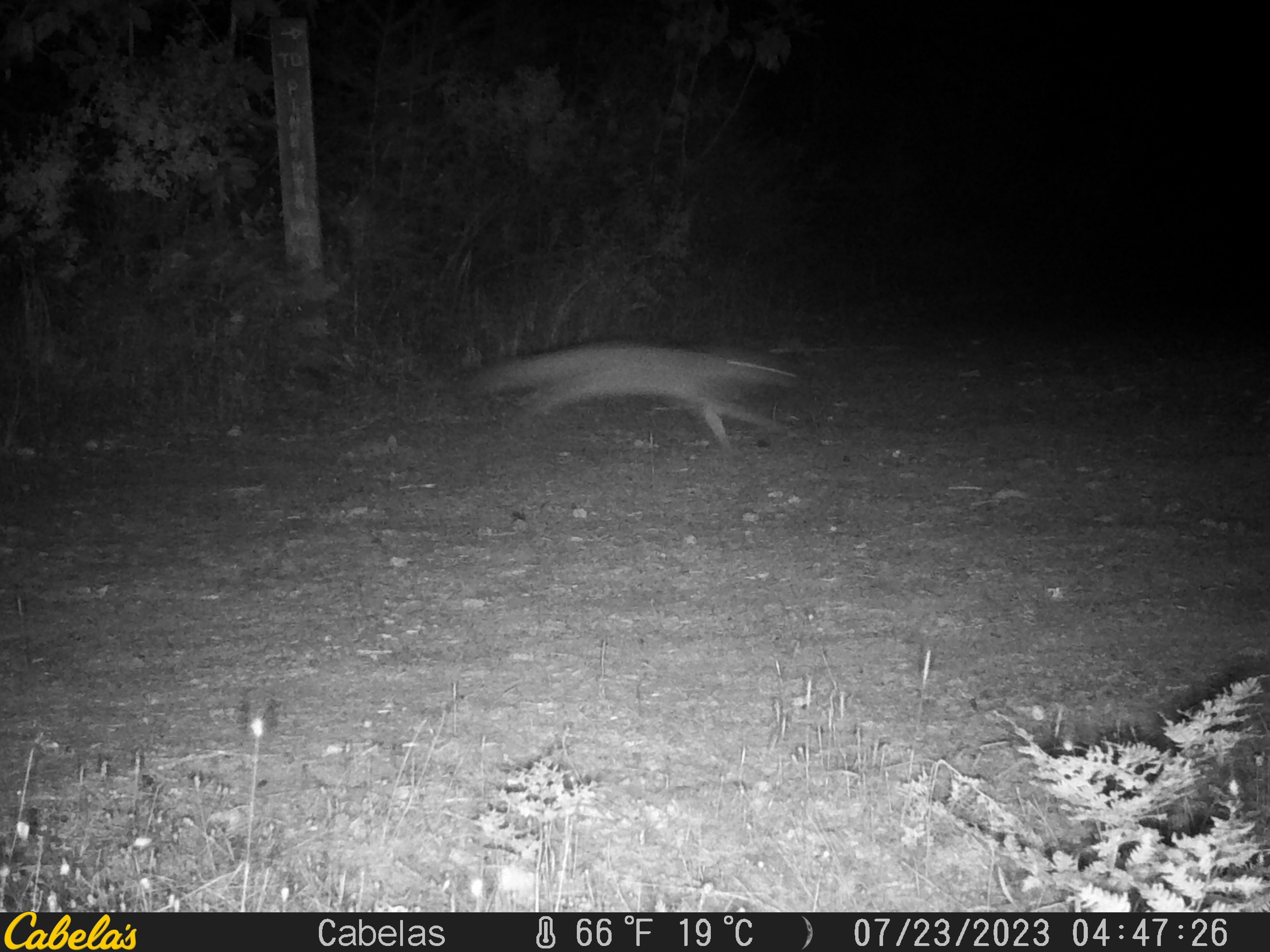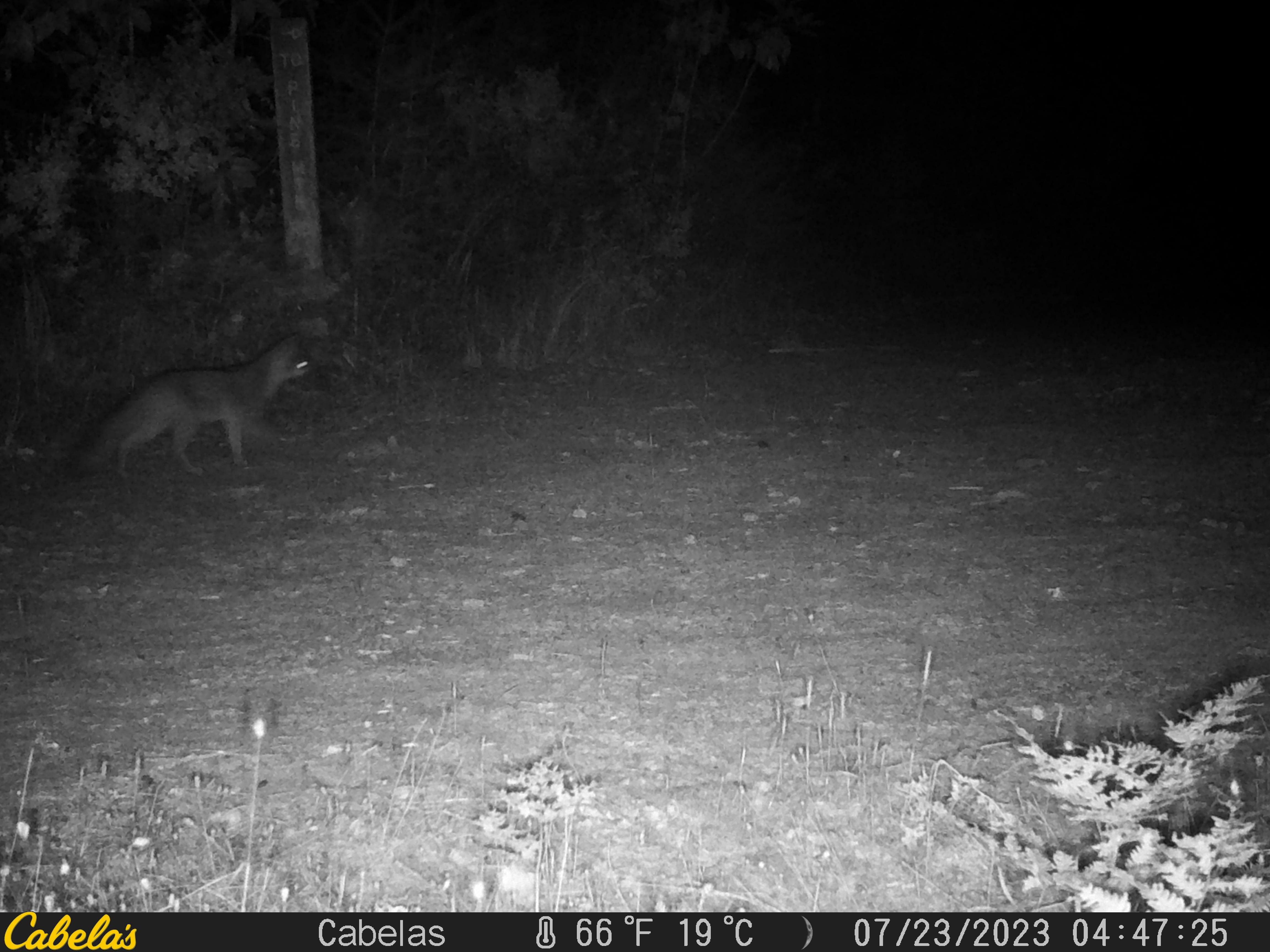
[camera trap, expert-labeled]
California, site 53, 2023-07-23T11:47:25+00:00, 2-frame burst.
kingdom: Animalia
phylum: Chordata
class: Mammalia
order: Carnivora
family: Canidae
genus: Urocyon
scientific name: Urocyon cinereoargenteus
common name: gray fox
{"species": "gray fox (Urocyon cinereoargenteus)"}